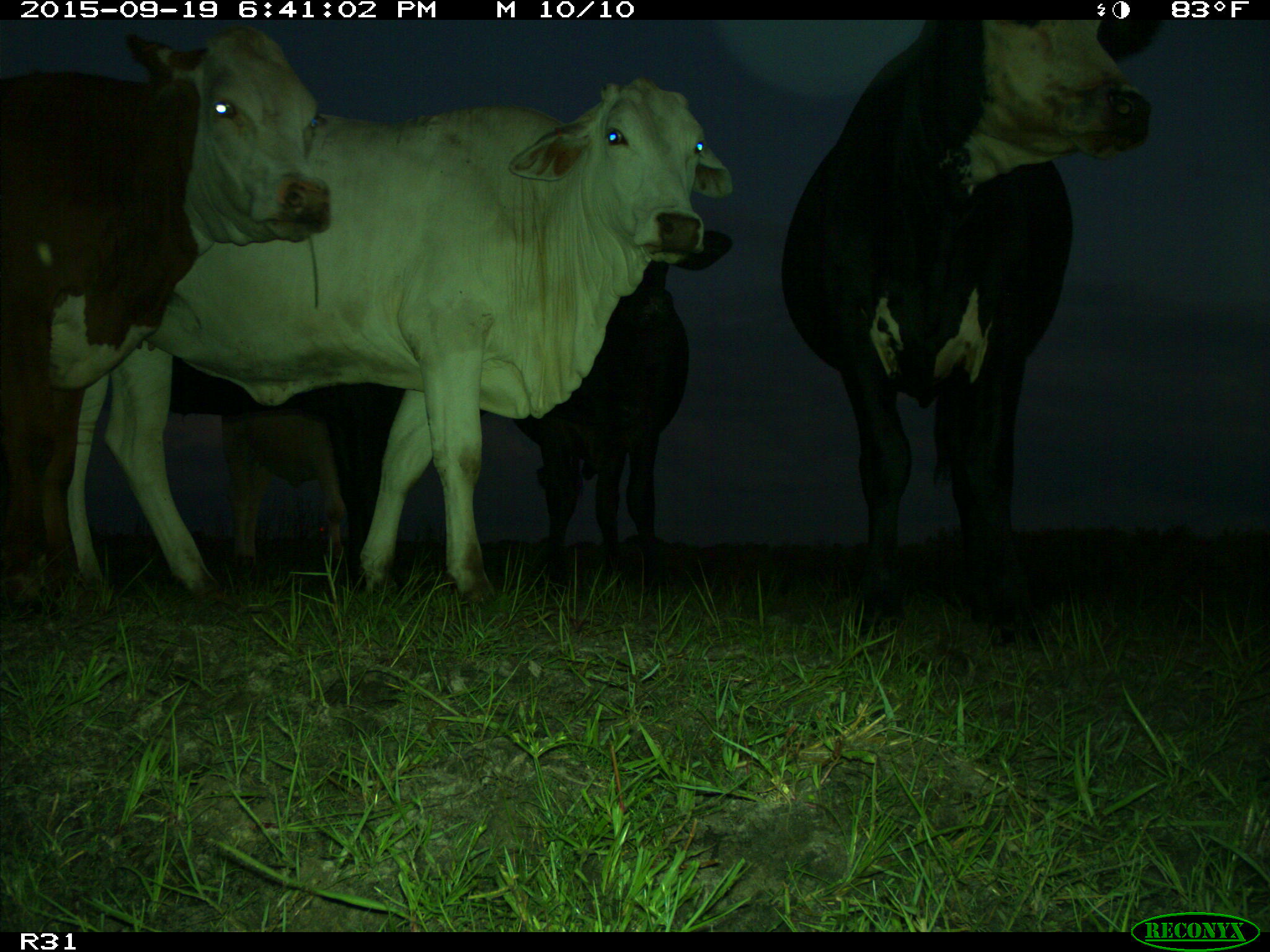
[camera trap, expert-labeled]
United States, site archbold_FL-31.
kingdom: Animalia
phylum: Chordata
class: Mammalia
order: Artiodactyla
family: Bovidae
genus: Bos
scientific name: Bos taurus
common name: domestic cow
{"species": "Bos taurus (domestic cow)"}